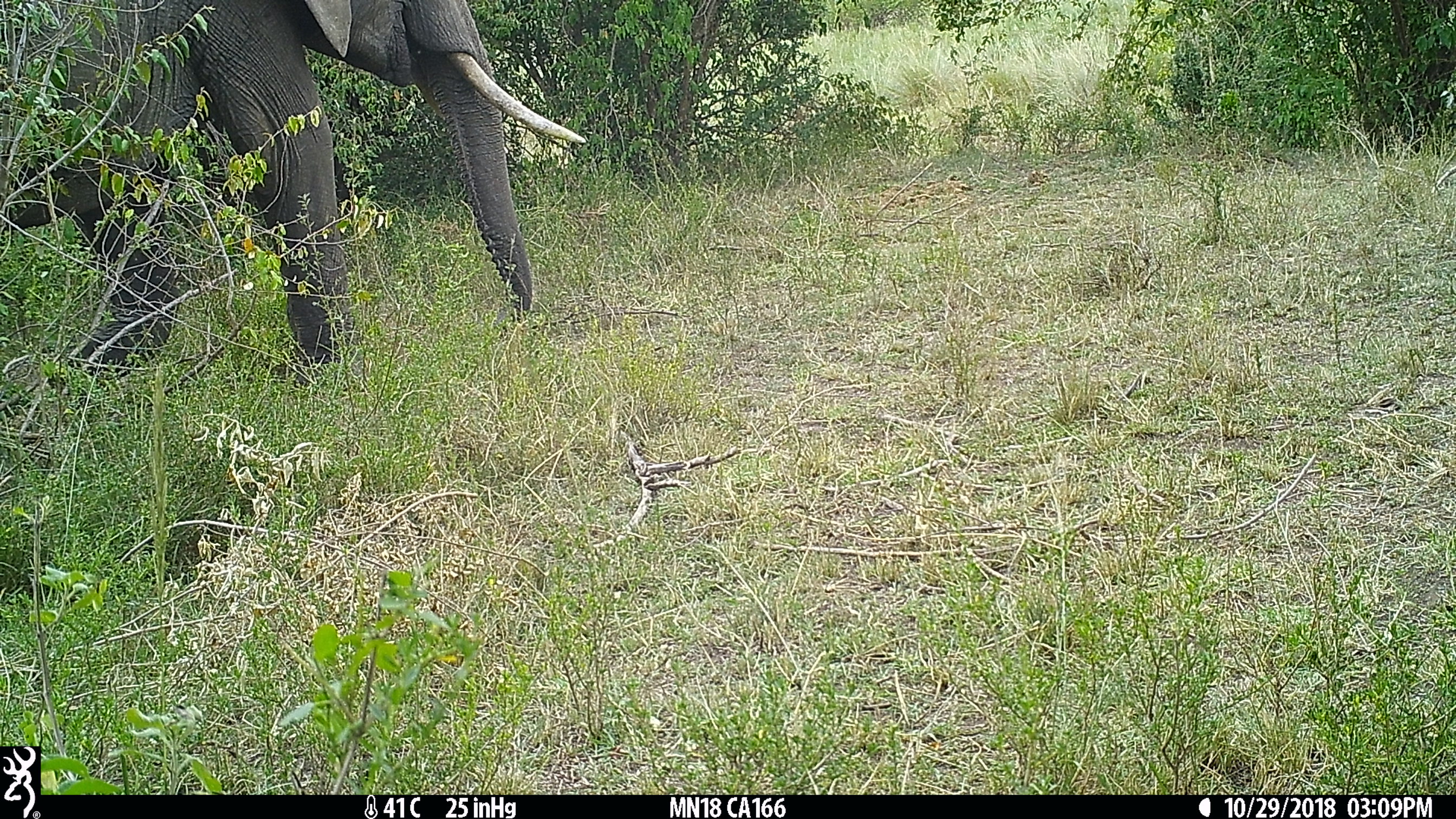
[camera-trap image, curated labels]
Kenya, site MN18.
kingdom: Animalia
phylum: Chordata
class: Mammalia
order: Proboscidea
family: Elephantidae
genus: Loxodonta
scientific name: Loxodonta africana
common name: elephant